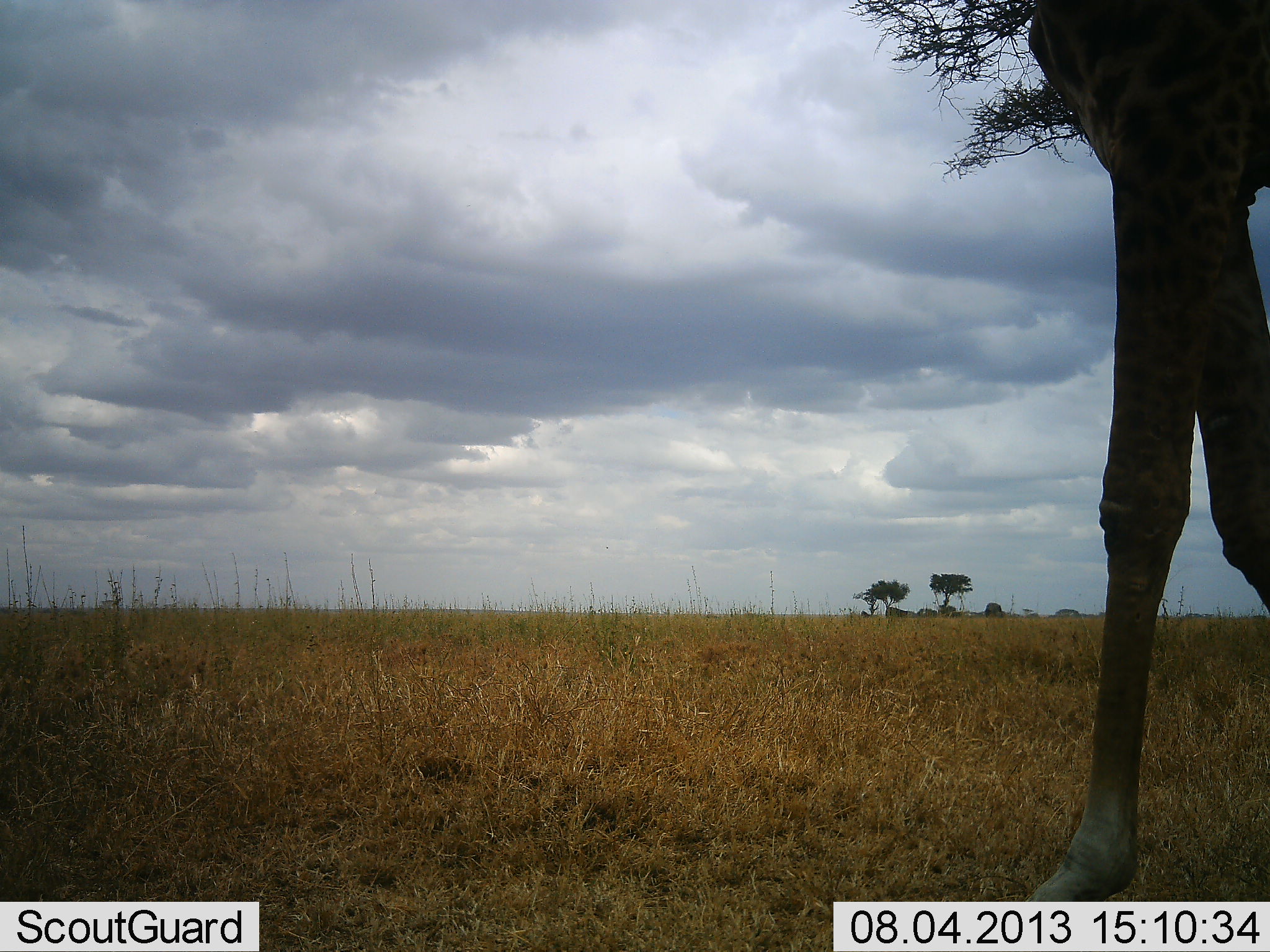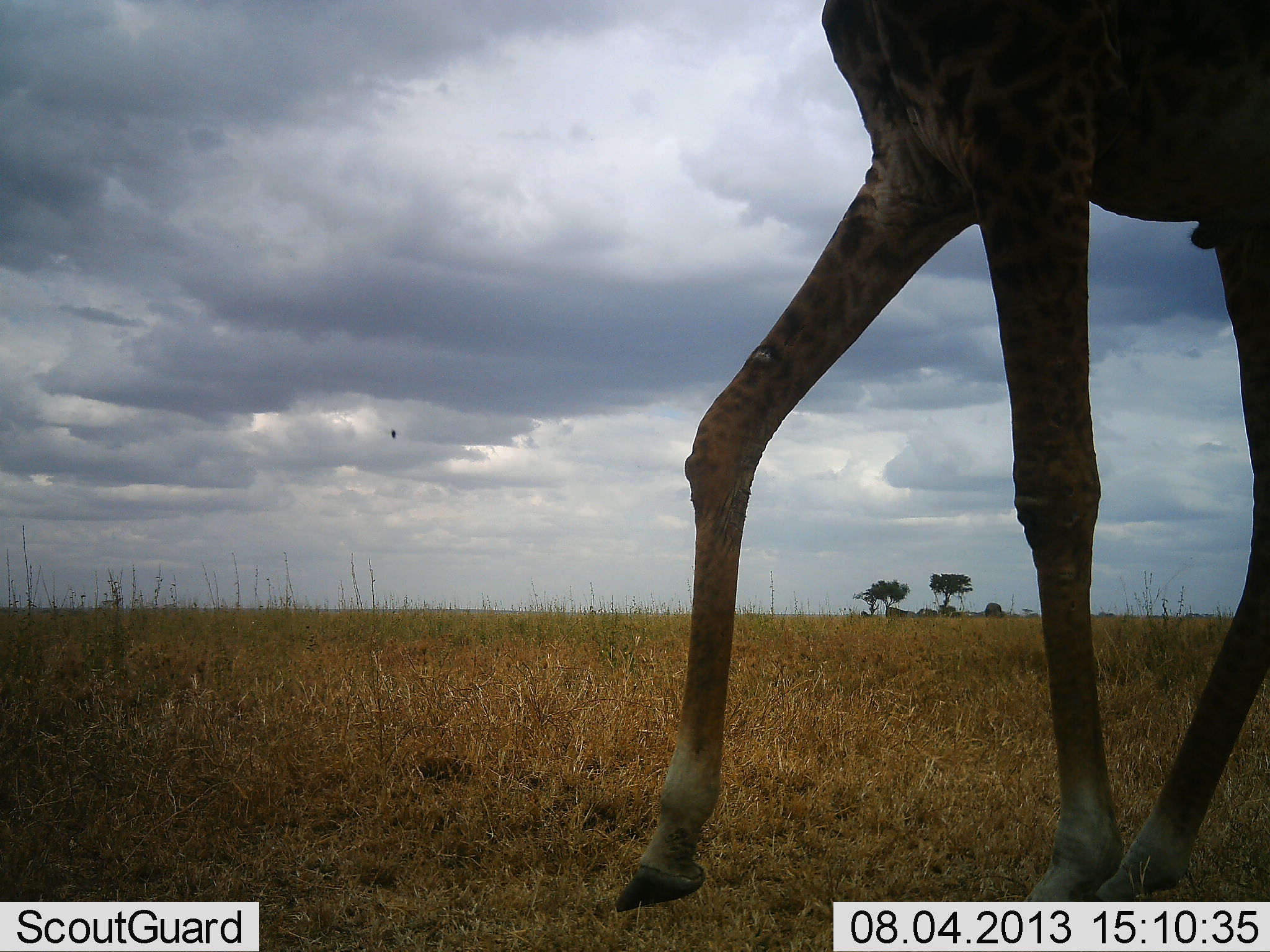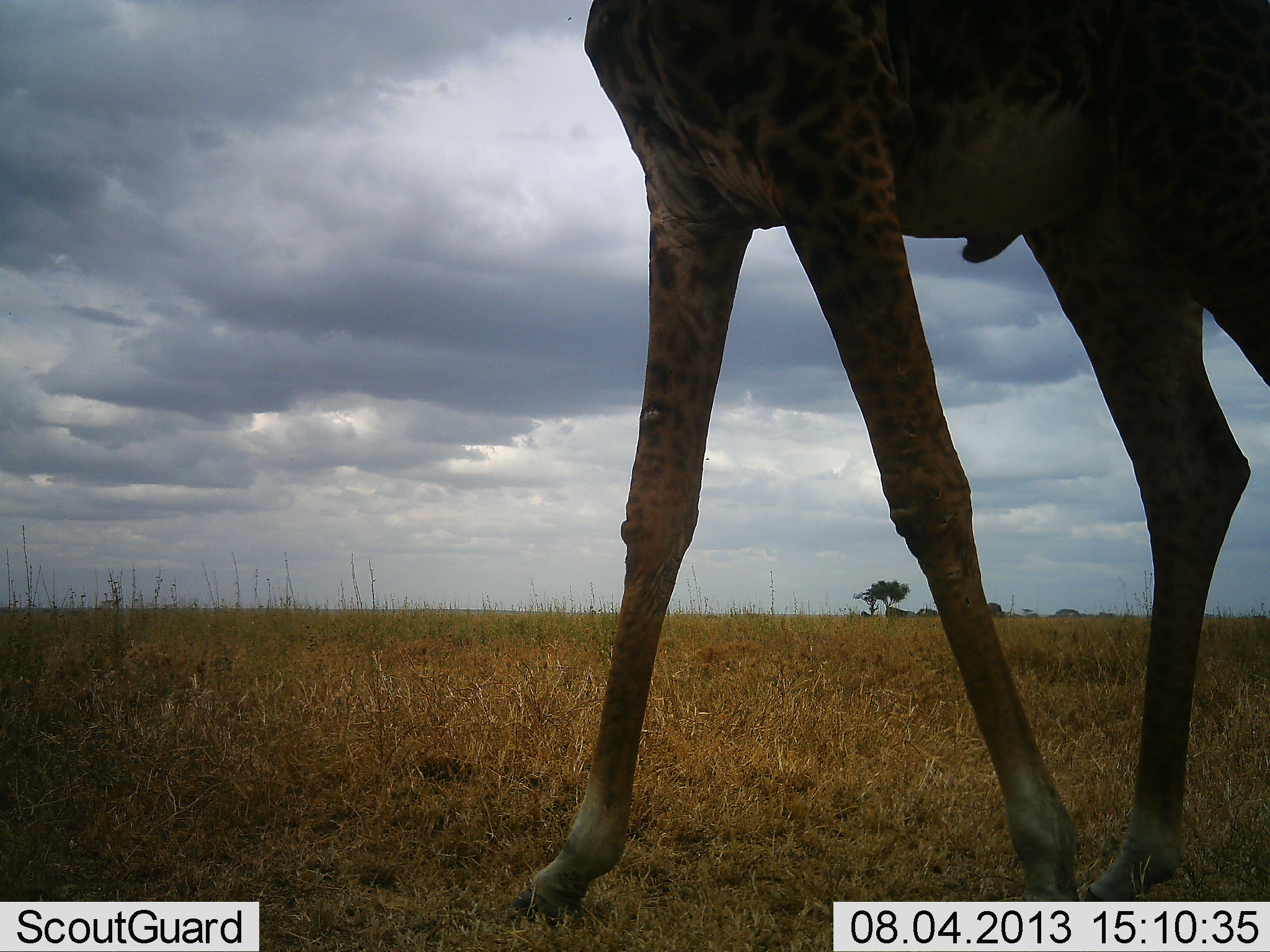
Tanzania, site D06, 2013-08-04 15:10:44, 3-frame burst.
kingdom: Animalia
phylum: Chordata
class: Mammalia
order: Artiodactyla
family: Giraffidae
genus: Giraffa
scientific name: Giraffa camelopardalis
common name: giraffe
Giraffe (Giraffa camelopardalis), count 1. Behavior (volunteer vote fractions): standing 14%, resting 0%, moving 86%, interacting 0%. Young present (vote fraction): 0%. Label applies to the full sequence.